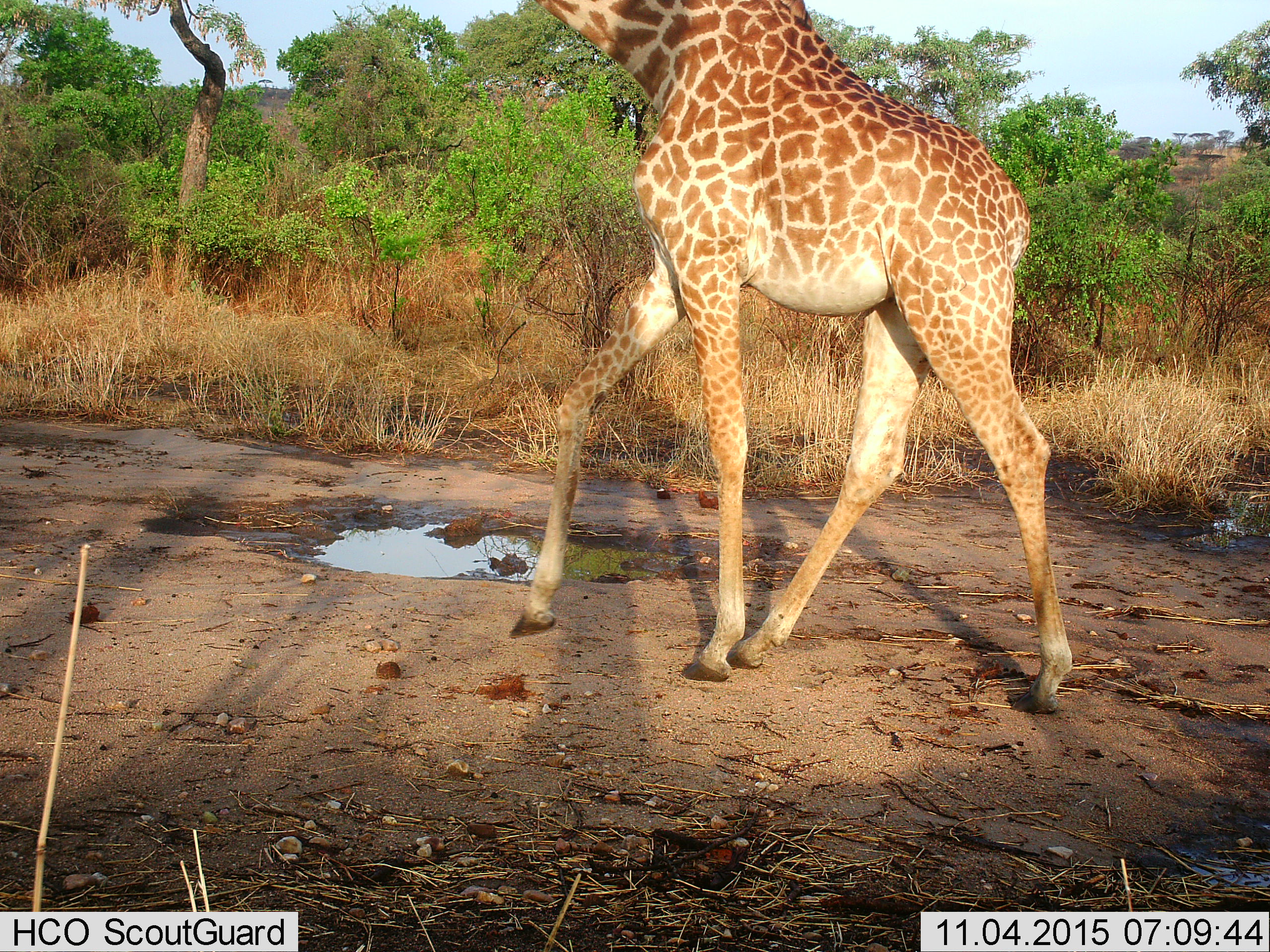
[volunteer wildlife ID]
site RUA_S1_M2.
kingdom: Animalia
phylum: Chordata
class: Mammalia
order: Artiodactyla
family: Giraffidae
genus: Giraffa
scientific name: Giraffa camelopardalis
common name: giraffe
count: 1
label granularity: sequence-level